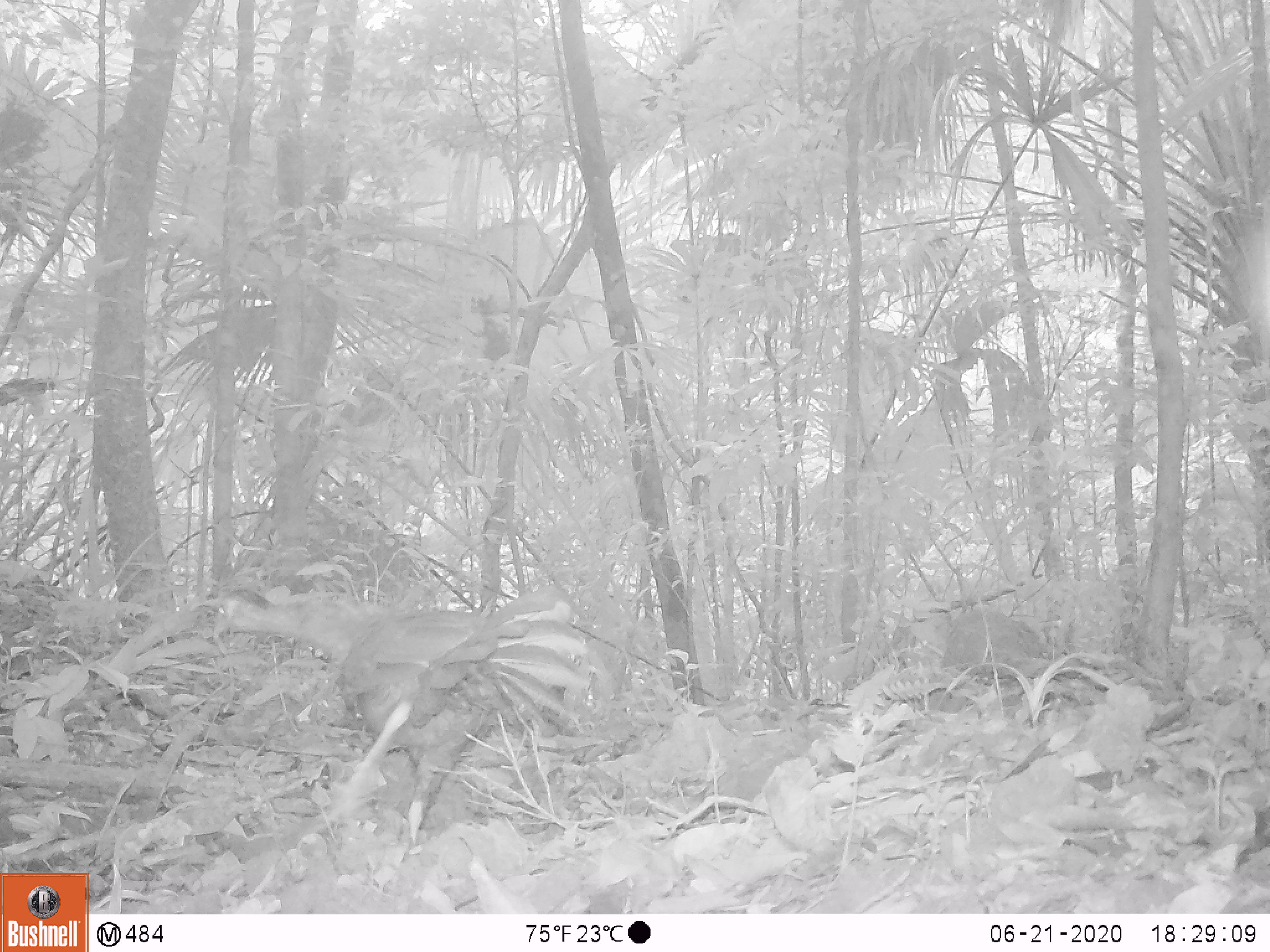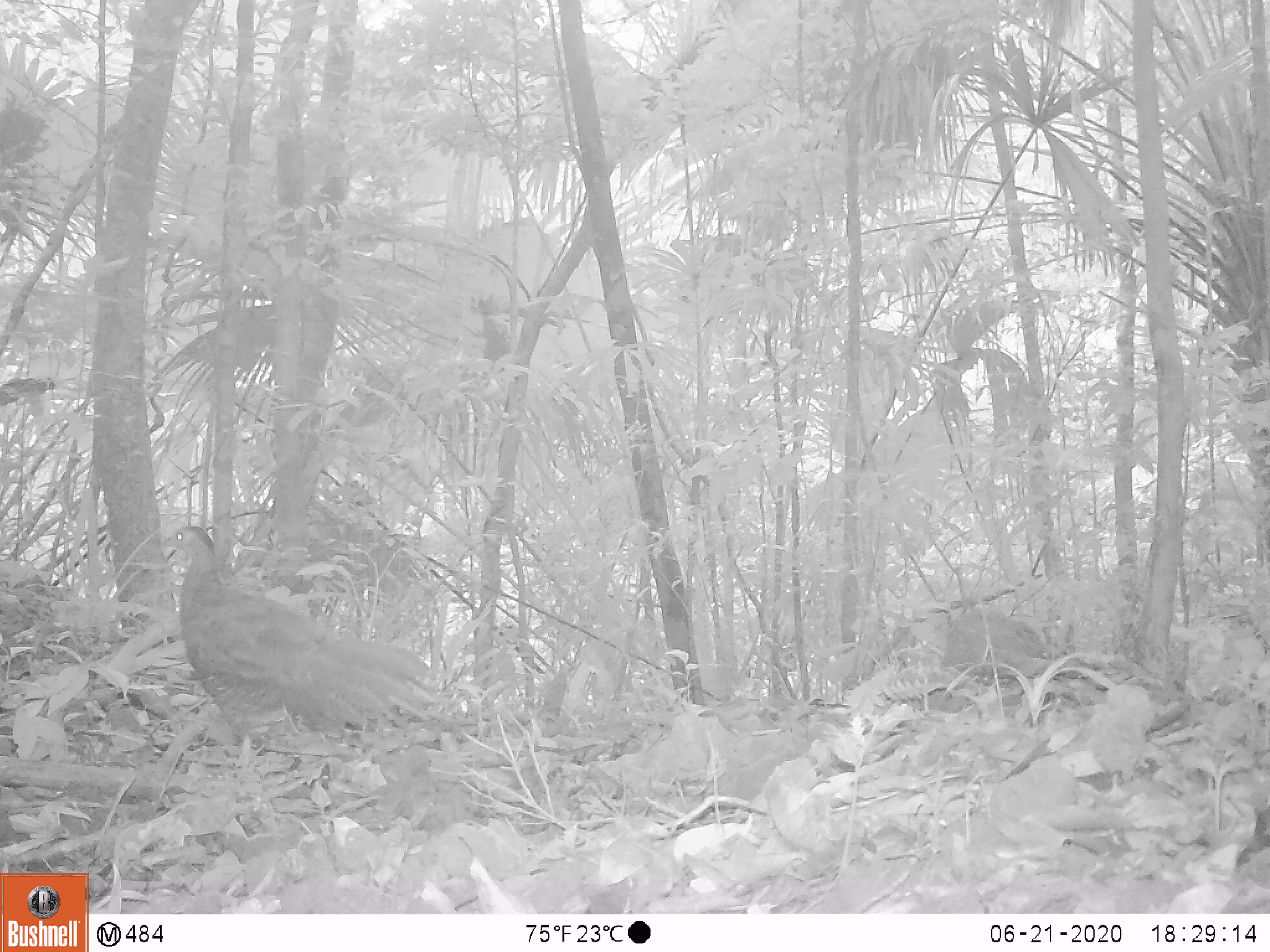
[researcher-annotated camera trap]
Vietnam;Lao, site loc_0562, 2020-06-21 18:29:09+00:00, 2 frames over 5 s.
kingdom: Animalia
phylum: Chordata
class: Aves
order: Galliformes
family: Phasianidae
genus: Lophura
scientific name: Lophura nycthemera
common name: silver pheasant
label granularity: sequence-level